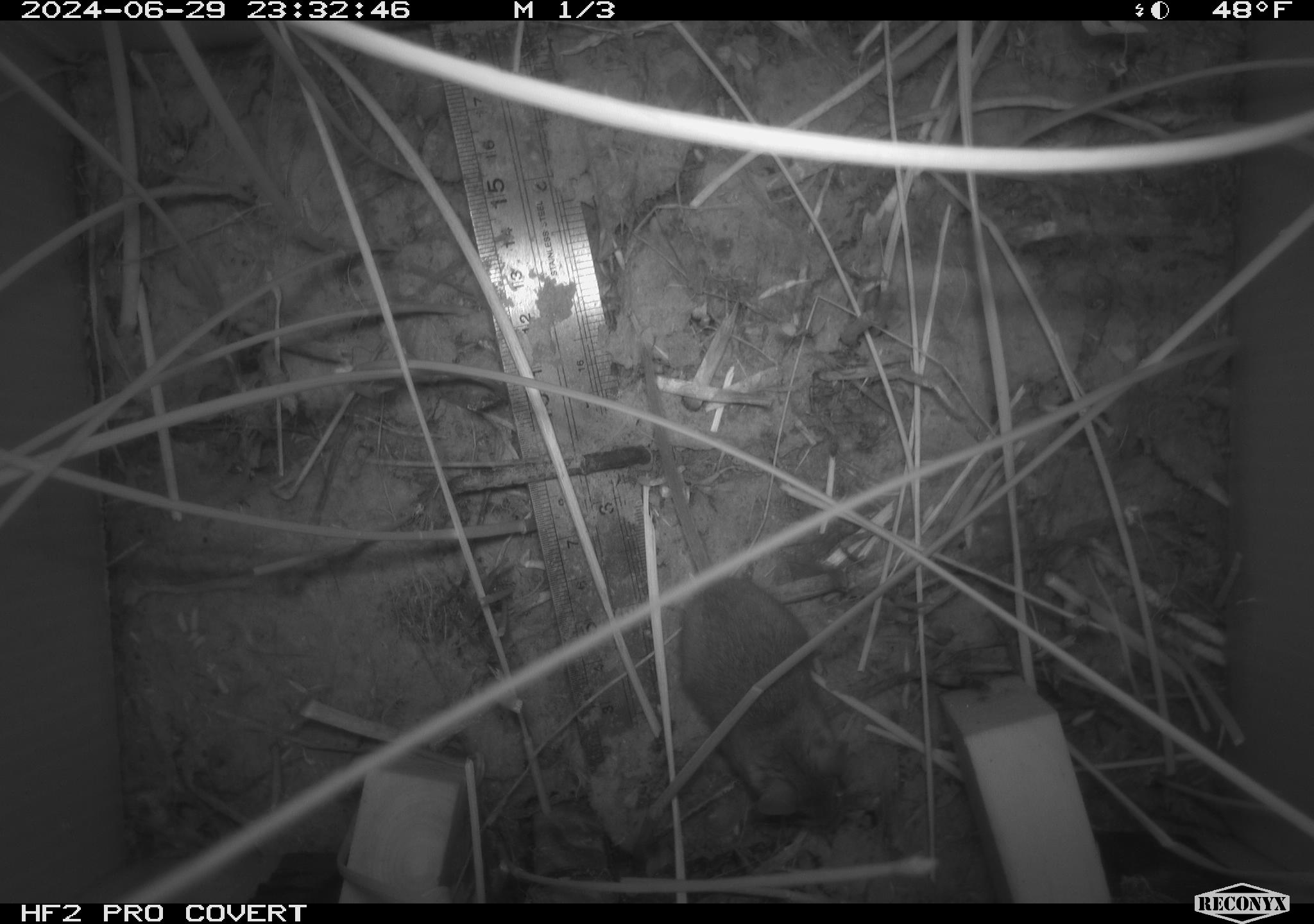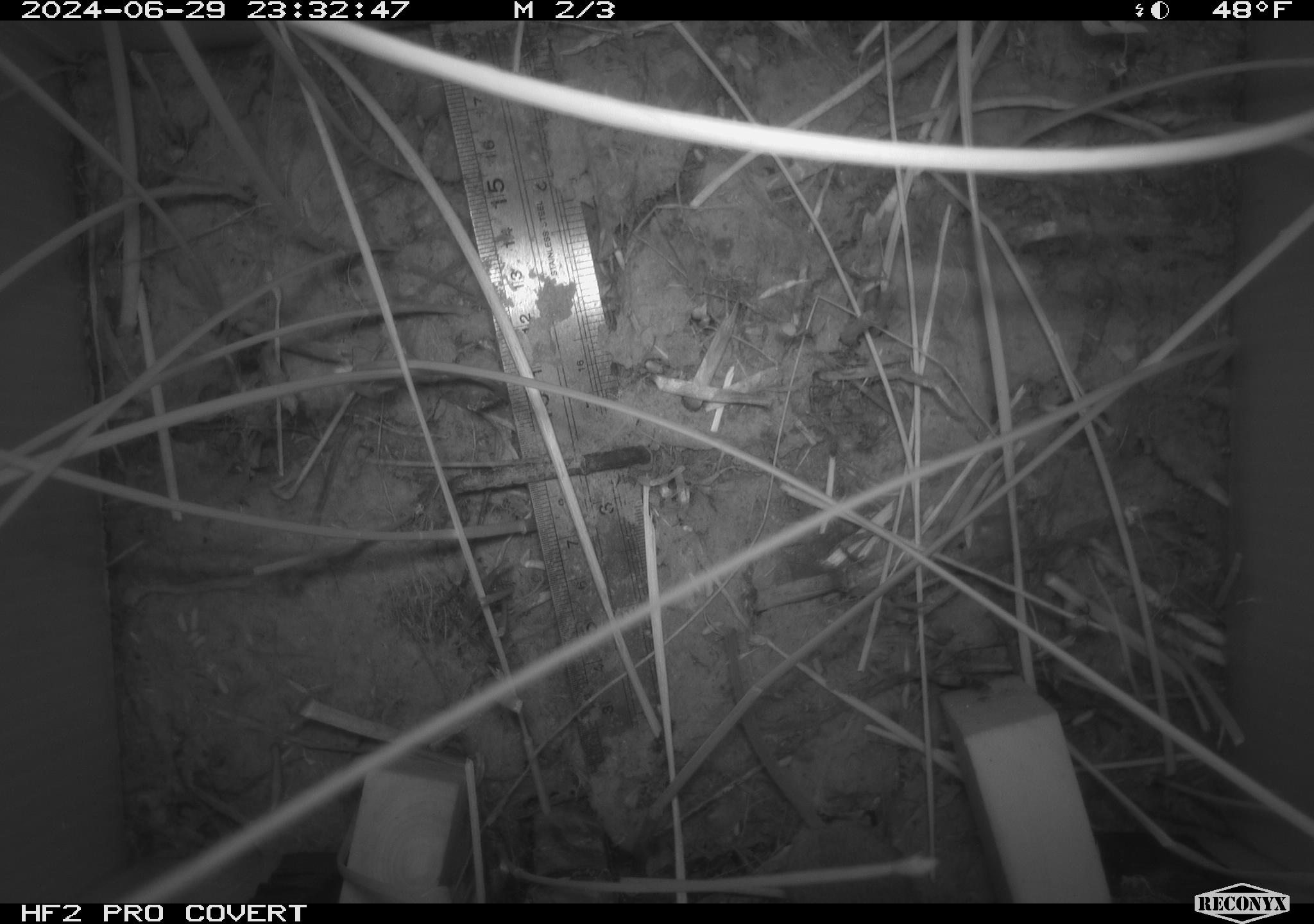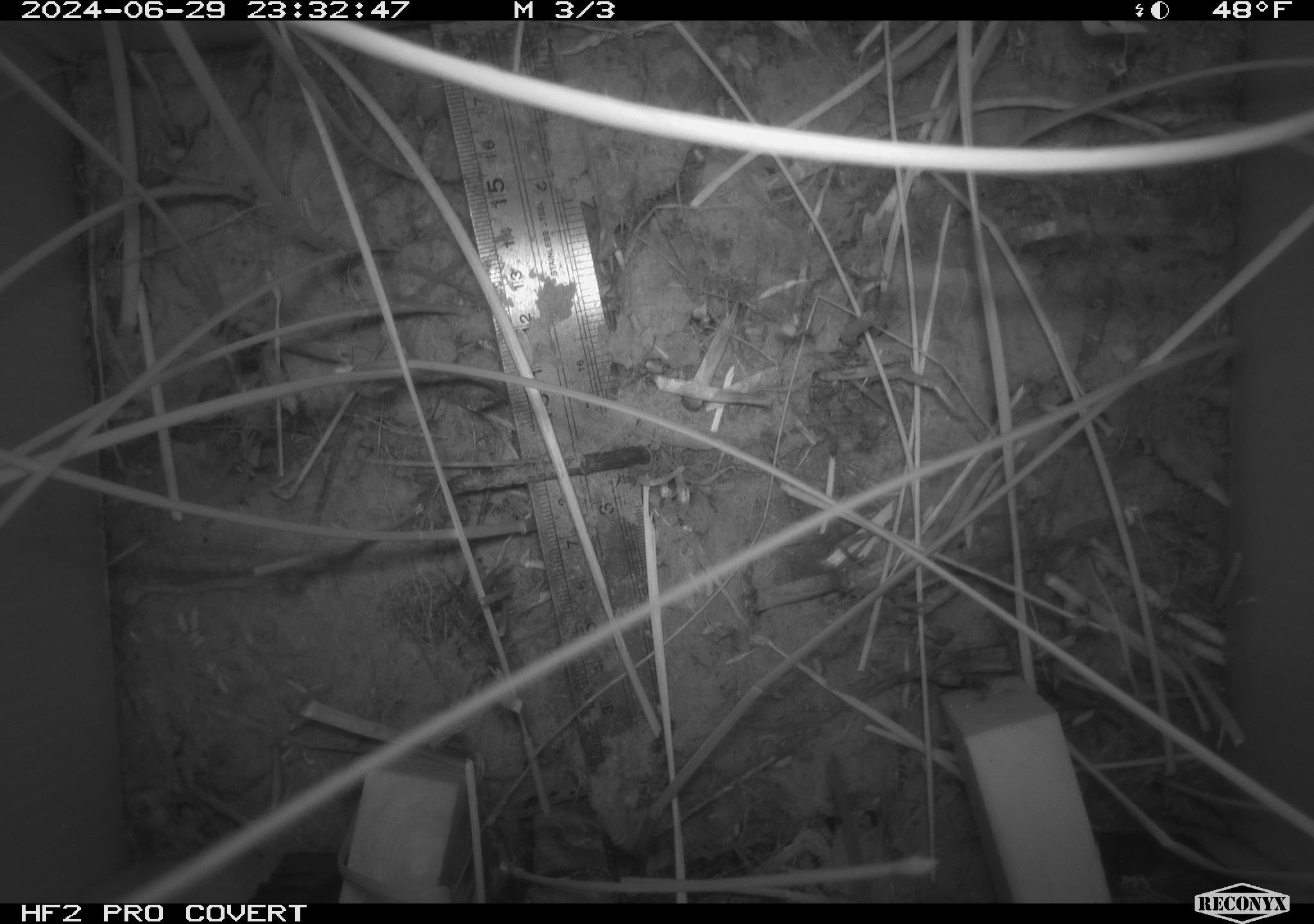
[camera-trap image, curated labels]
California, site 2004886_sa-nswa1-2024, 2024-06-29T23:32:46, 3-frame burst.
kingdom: Animalia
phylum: Chordata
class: Mammalia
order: Rodentia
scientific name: Rodentia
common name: rodent